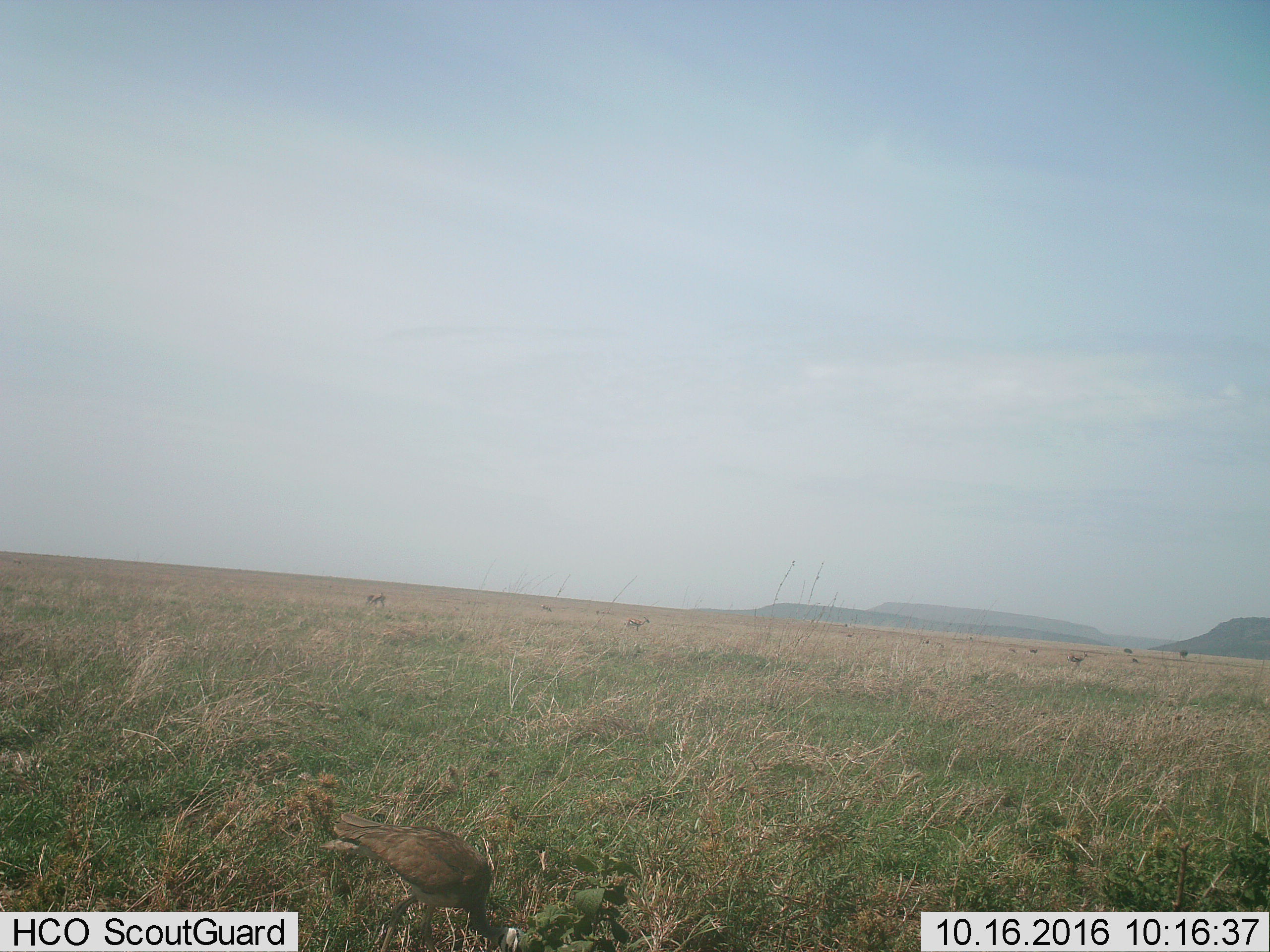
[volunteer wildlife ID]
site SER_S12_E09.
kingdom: Animalia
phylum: Chordata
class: Mammalia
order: Artiodactyla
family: Bovidae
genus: Eudorcas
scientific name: Eudorcas thomsonii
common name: thomson's gazelle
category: gazellethomsons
Gazellethomsons (thomson's gazelle) (Eudorcas thomsonii), count 7. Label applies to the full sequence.